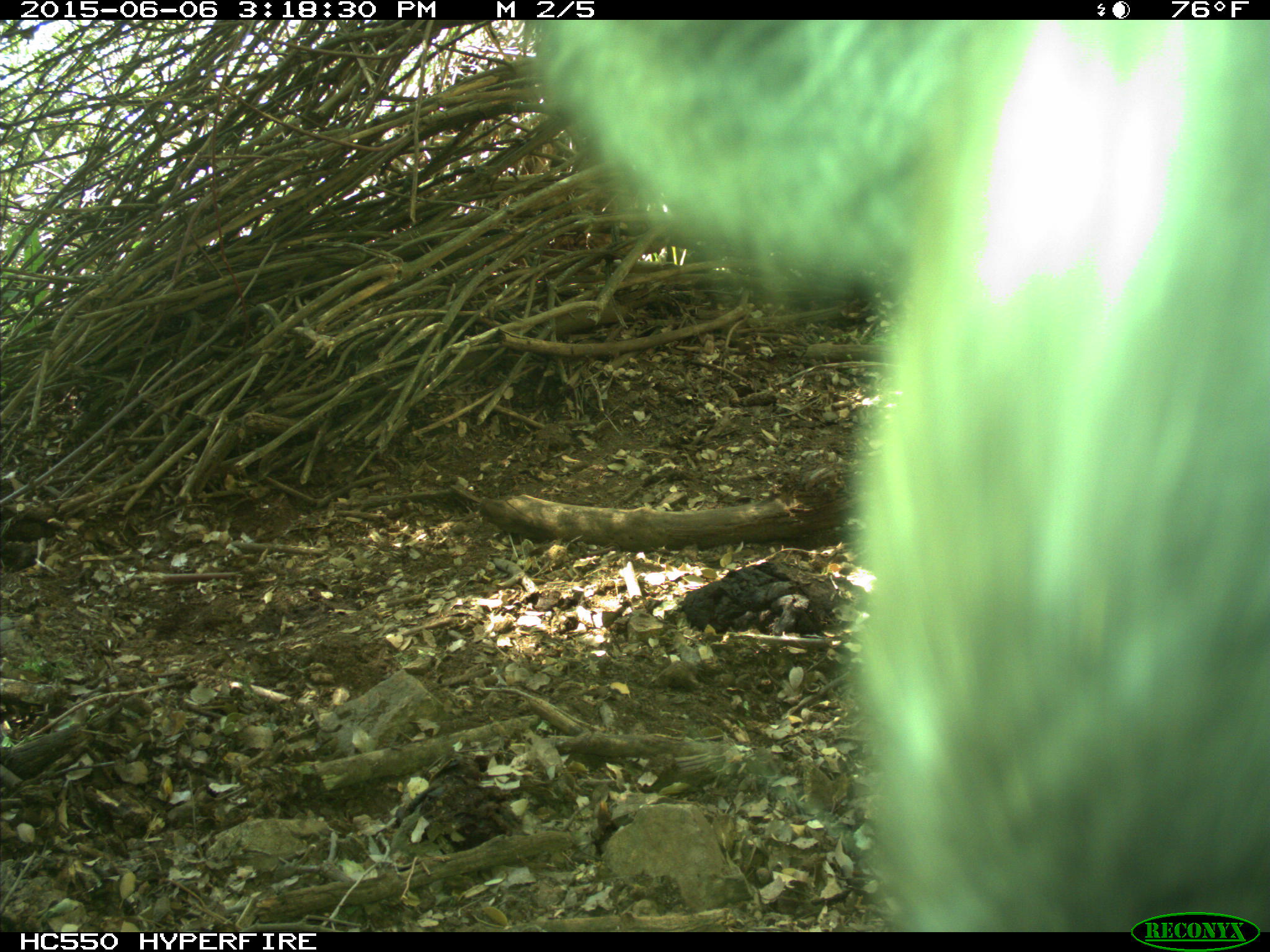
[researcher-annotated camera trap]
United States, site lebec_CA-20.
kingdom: Animalia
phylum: Chordata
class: Mammalia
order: Artiodactyla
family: Bovidae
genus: Bos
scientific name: Bos taurus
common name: domestic cow